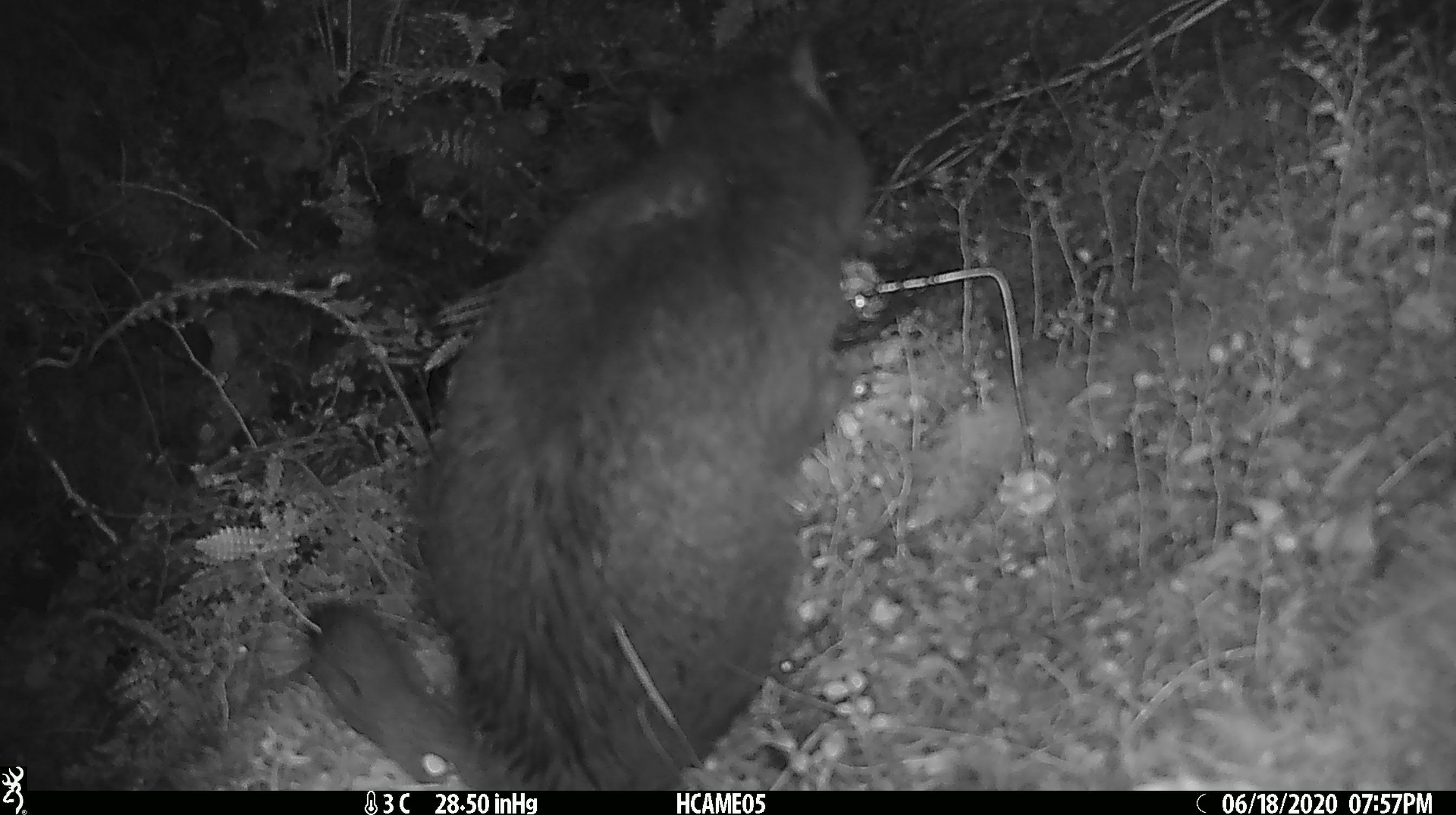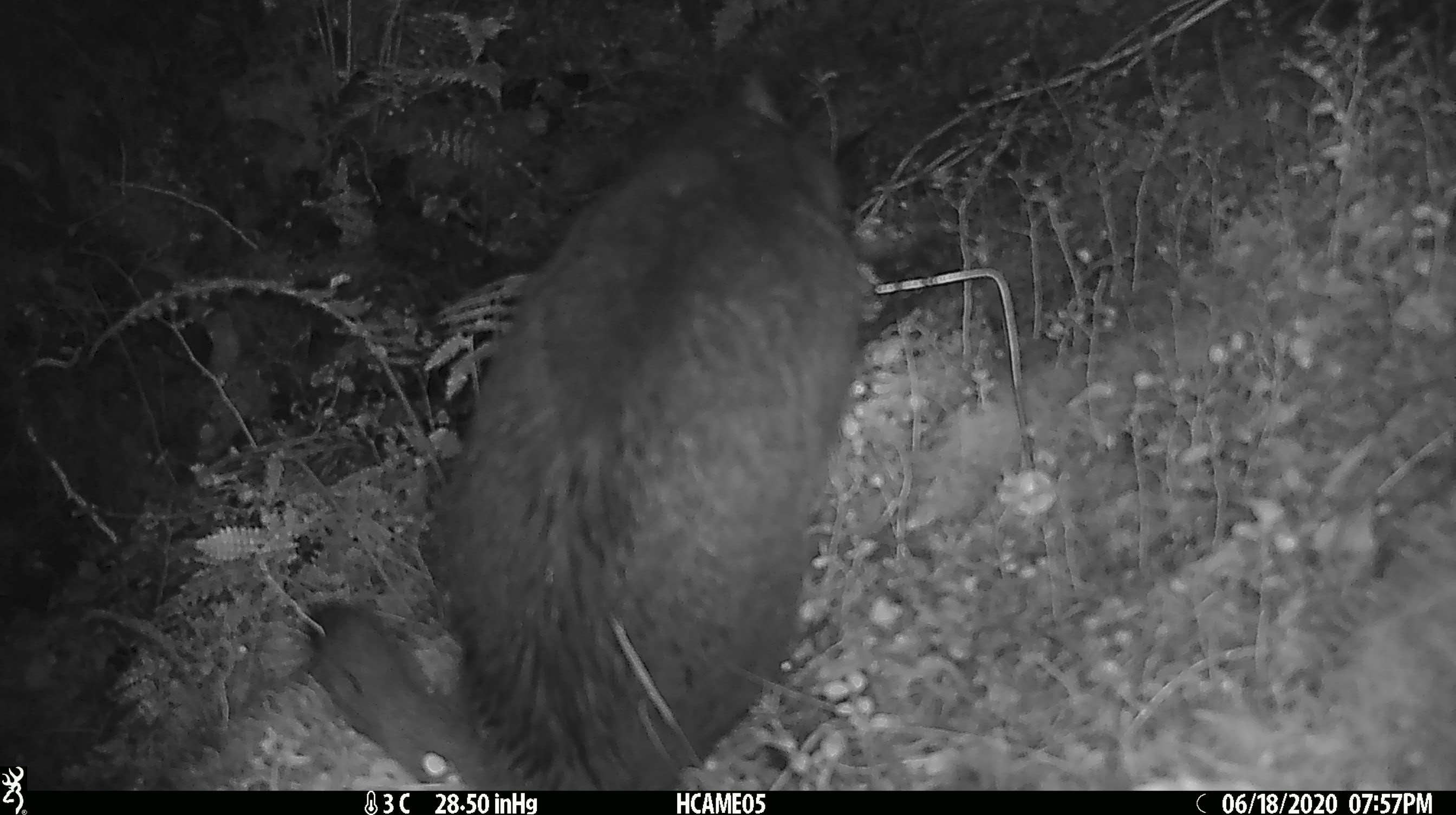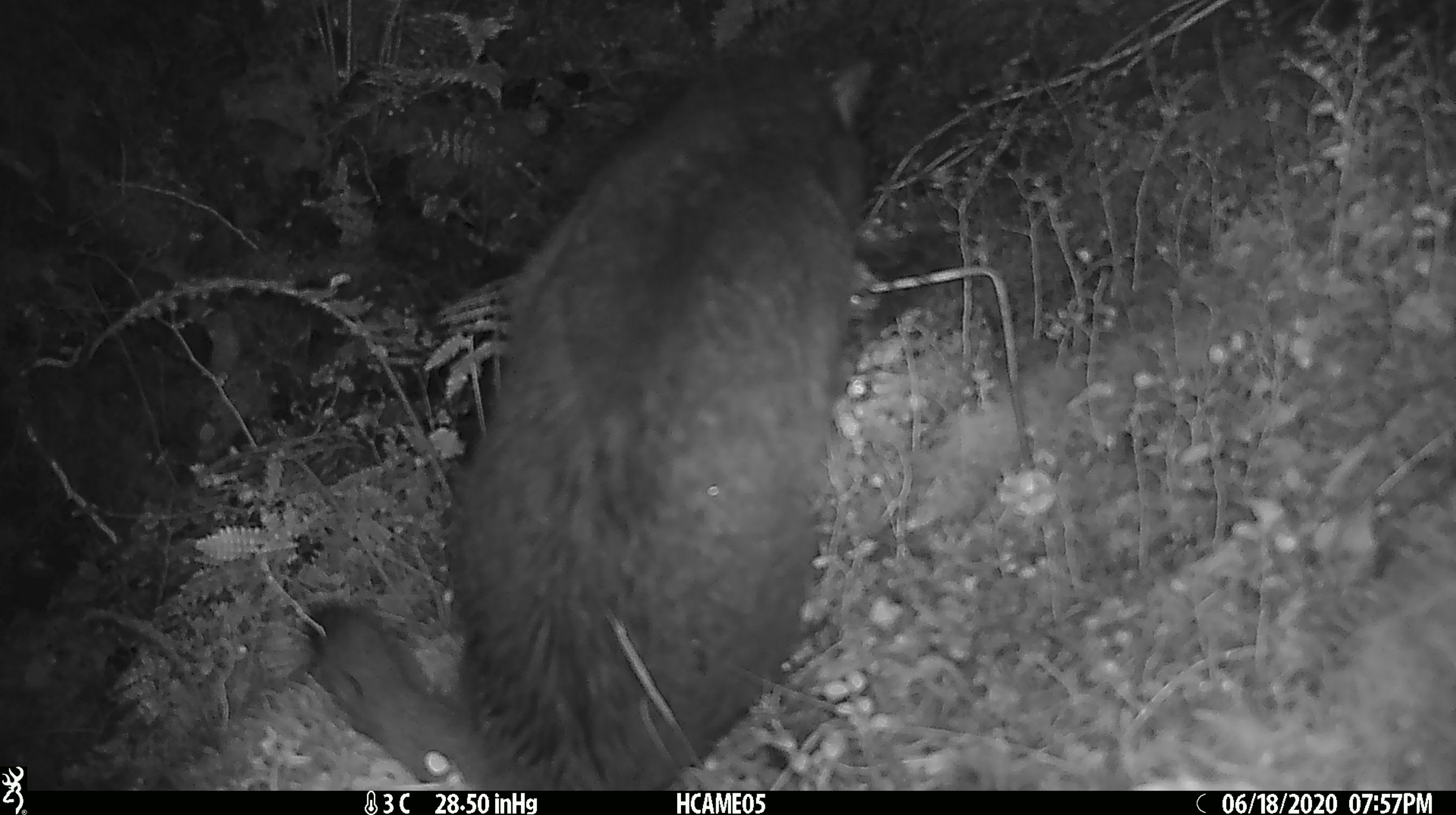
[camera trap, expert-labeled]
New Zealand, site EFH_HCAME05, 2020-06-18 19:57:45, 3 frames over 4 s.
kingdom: Animalia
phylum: Chordata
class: Mammalia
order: Carnivora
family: Felidae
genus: Felis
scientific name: Felis catus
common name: domestic cat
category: cat